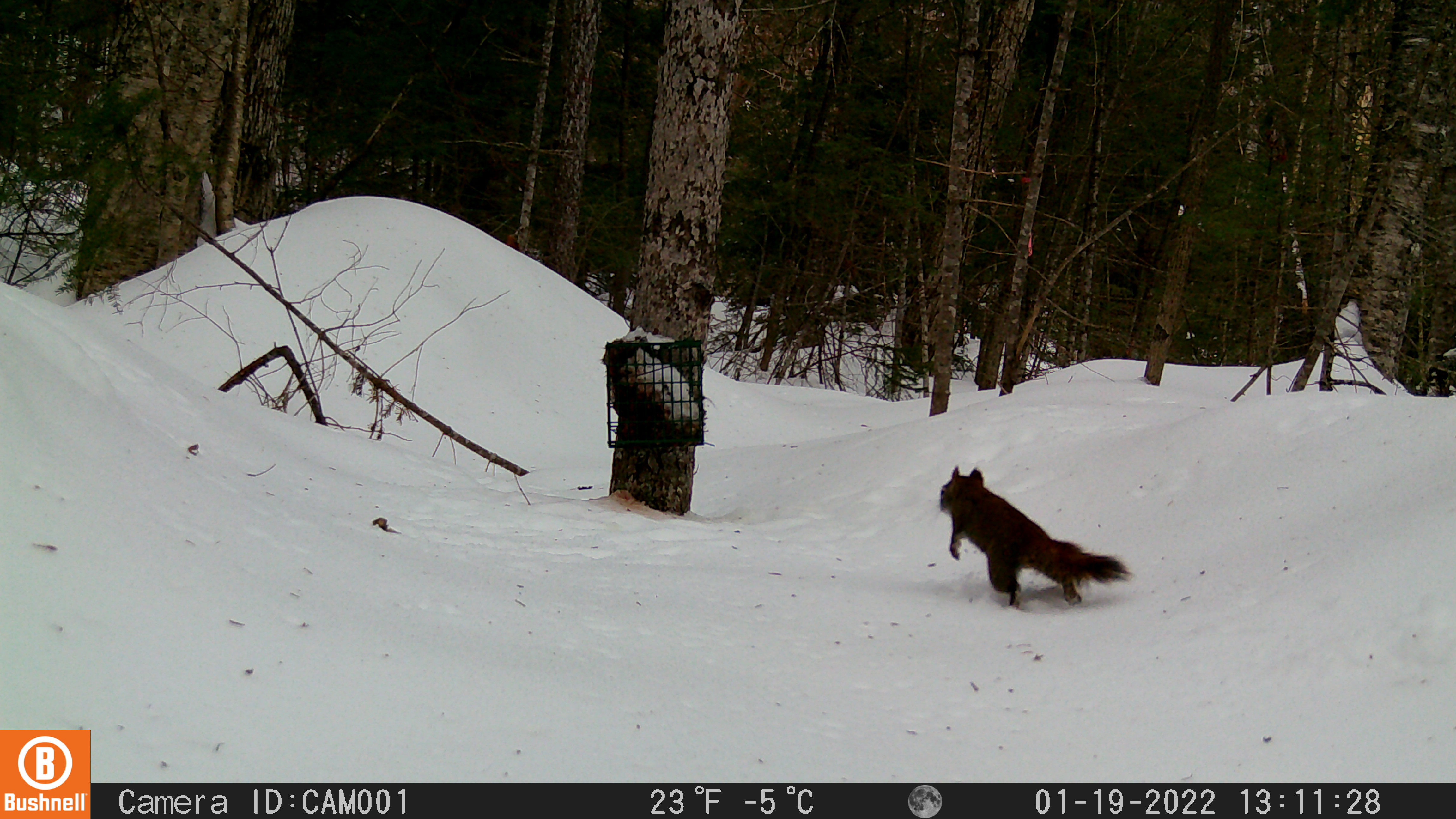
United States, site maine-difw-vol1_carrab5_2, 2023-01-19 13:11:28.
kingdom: Animalia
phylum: Chordata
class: Mammalia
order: Rodentia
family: Sciuridae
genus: Tamiasciurus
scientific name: Tamiasciurus hudsonicus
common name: red squirrel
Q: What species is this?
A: Red squirrel (Tamiasciurus hudsonicus).